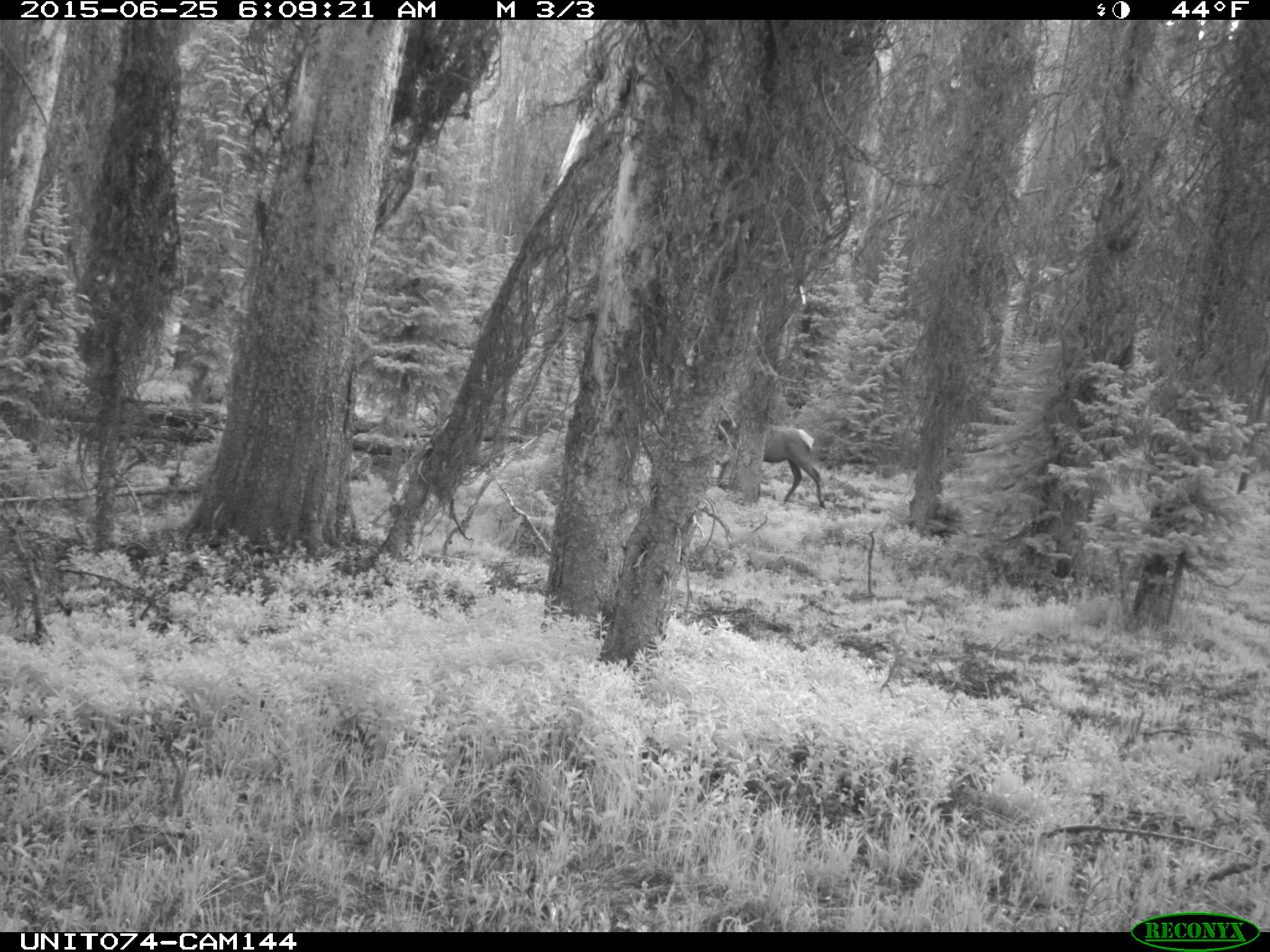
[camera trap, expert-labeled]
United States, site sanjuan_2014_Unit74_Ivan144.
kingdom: Animalia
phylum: Chordata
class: Mammalia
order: Artiodactyla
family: Cervidae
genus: Cervus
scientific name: Cervus elaphus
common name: red deer